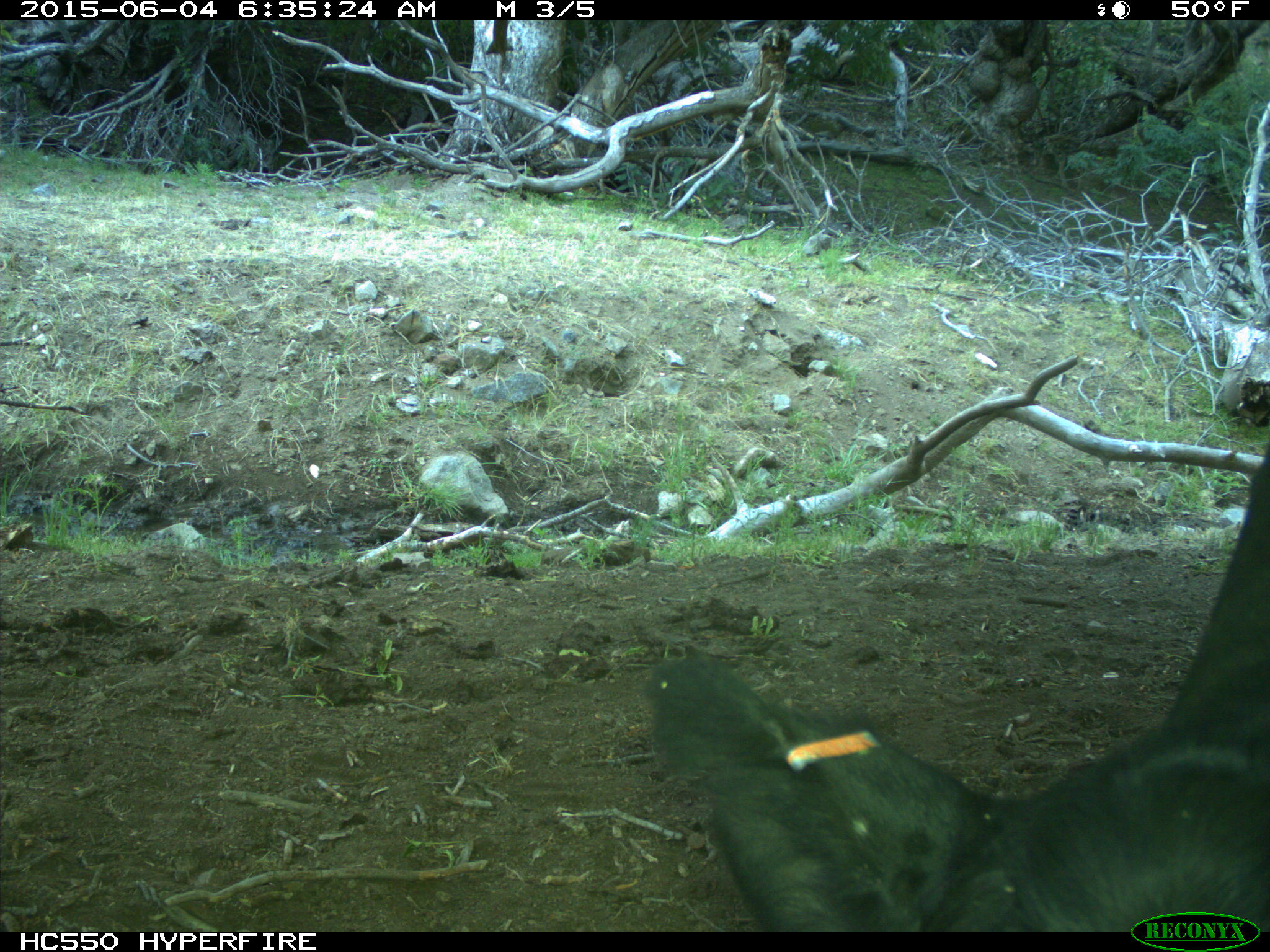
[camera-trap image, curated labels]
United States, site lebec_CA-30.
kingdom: Animalia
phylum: Chordata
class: Mammalia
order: Artiodactyla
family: Bovidae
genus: Bos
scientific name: Bos taurus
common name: domestic cow